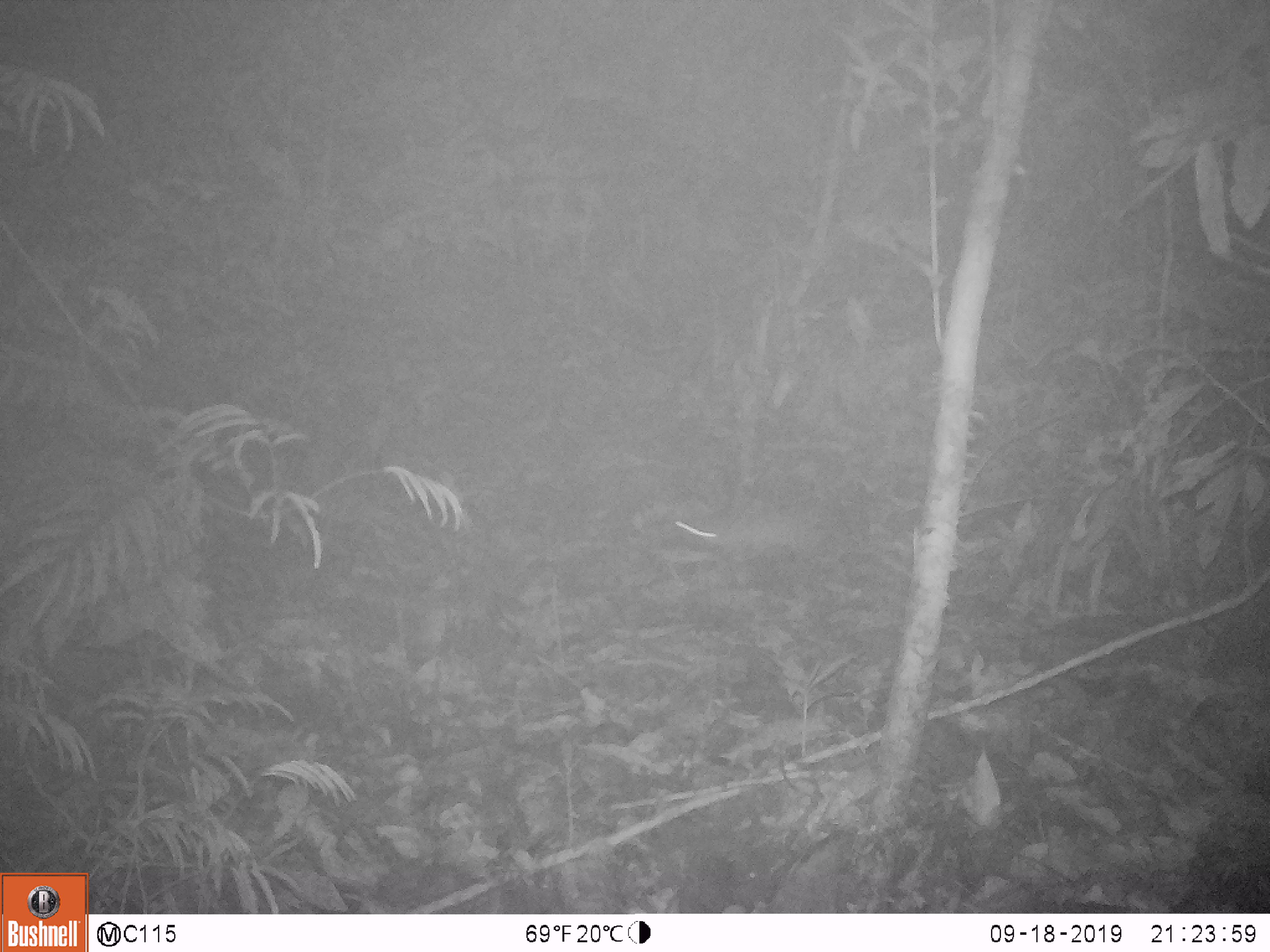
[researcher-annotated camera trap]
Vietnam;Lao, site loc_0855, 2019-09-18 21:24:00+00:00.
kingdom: Animalia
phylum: Chordata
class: Mammalia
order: Rodentia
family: Muridae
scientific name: Muridae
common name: old-world mice and rats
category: unidentified murid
Unidentified murid (old-world mice and rats) (Muridae). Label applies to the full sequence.